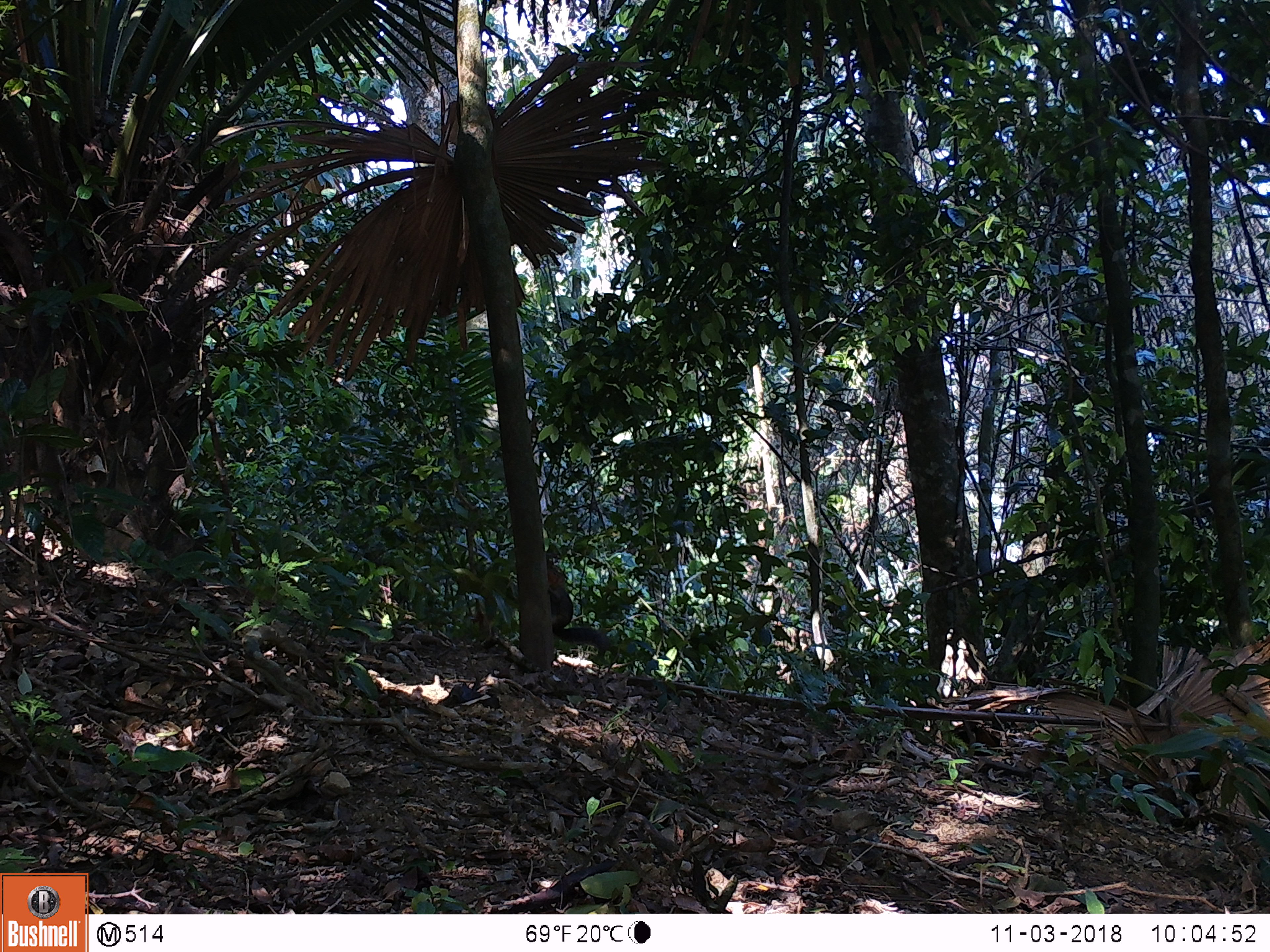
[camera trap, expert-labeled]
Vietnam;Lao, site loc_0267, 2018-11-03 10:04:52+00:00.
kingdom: Animalia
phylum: Chordata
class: Mammalia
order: Rodentia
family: Sciuridae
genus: Dremomys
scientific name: Dremomys rufigenis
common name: red-cheeked squirrel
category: red cheeked squirrel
Red cheeked squirrel (red-cheeked squirrel) (Dremomys rufigenis). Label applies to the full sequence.